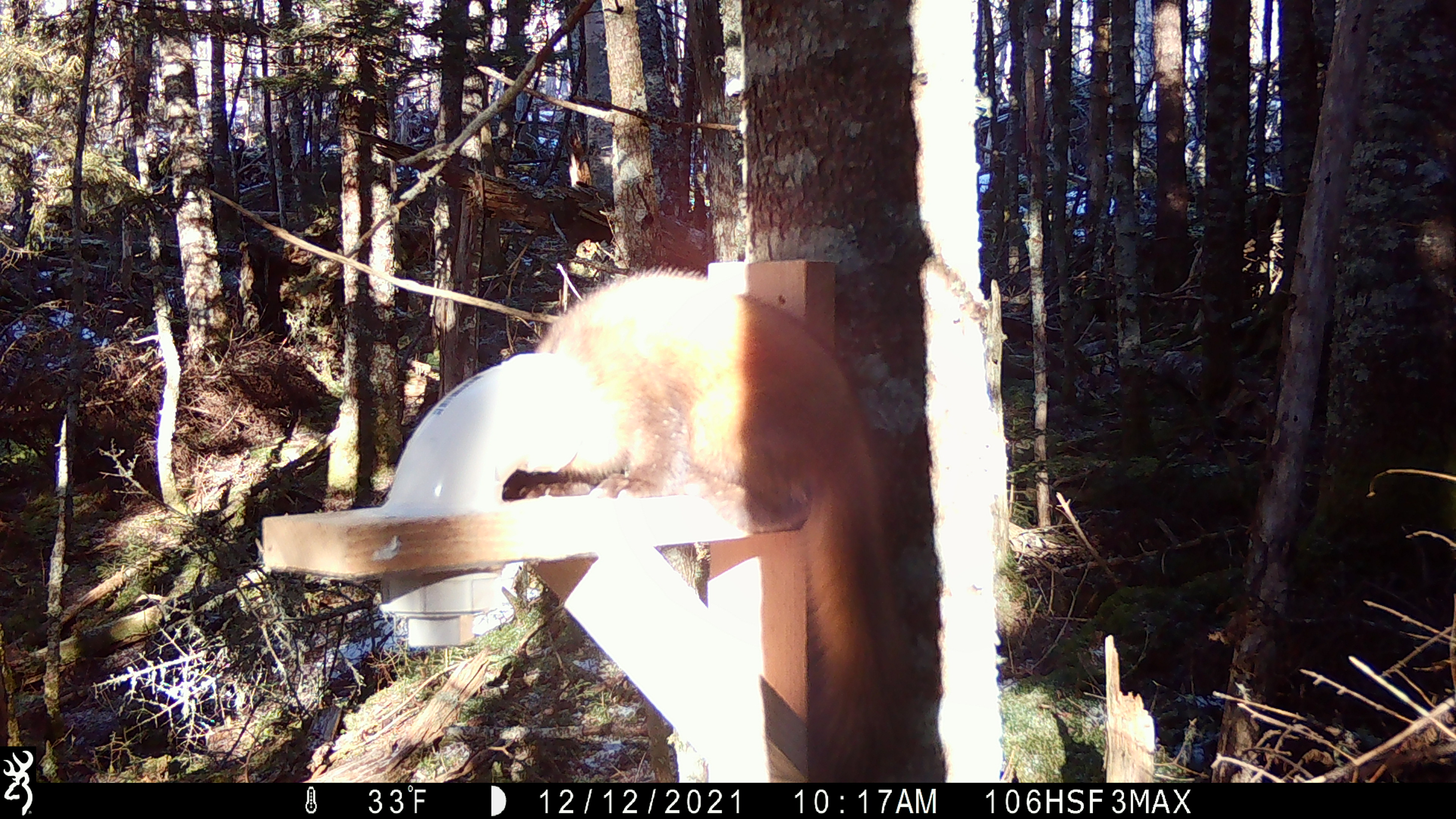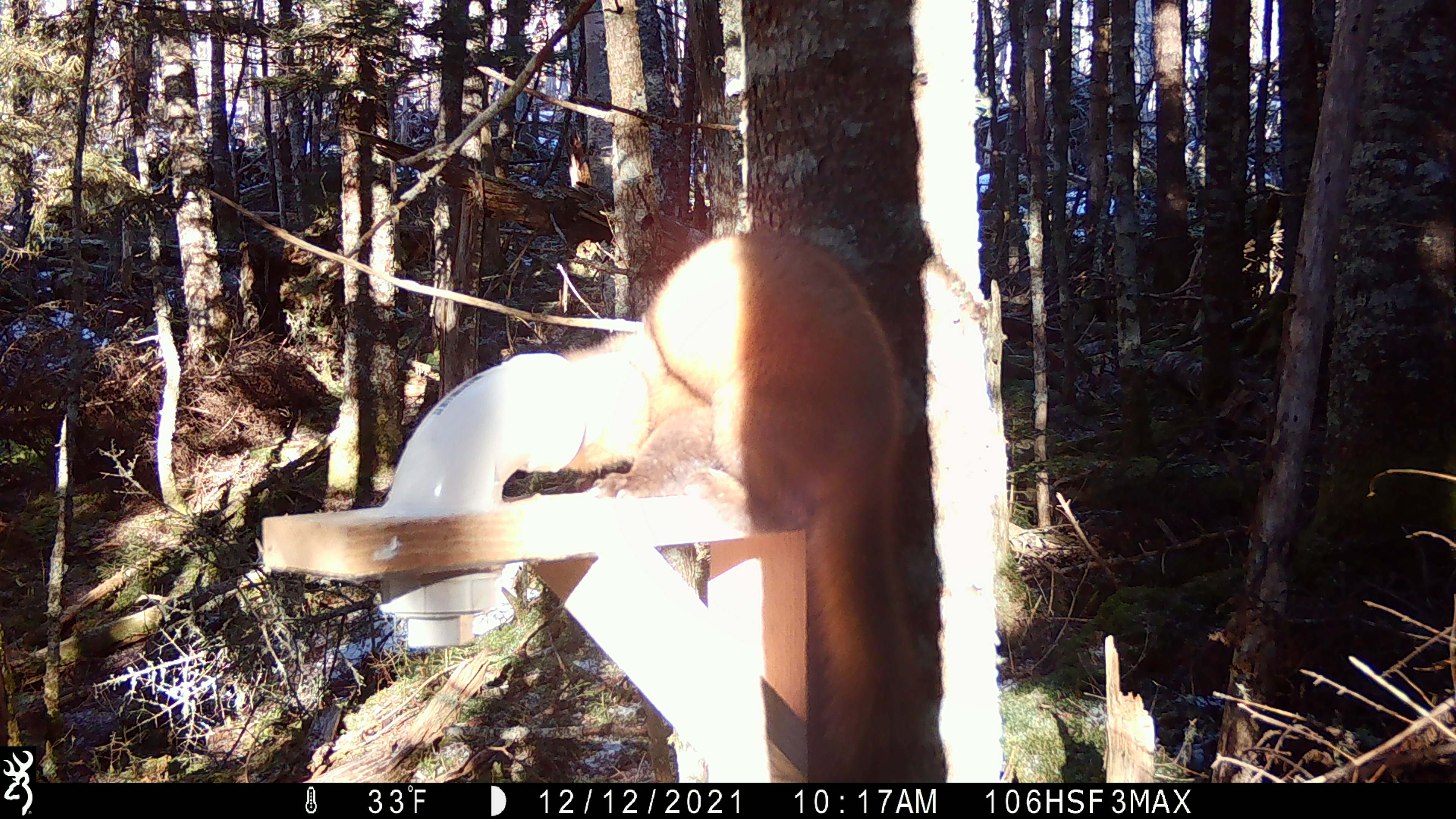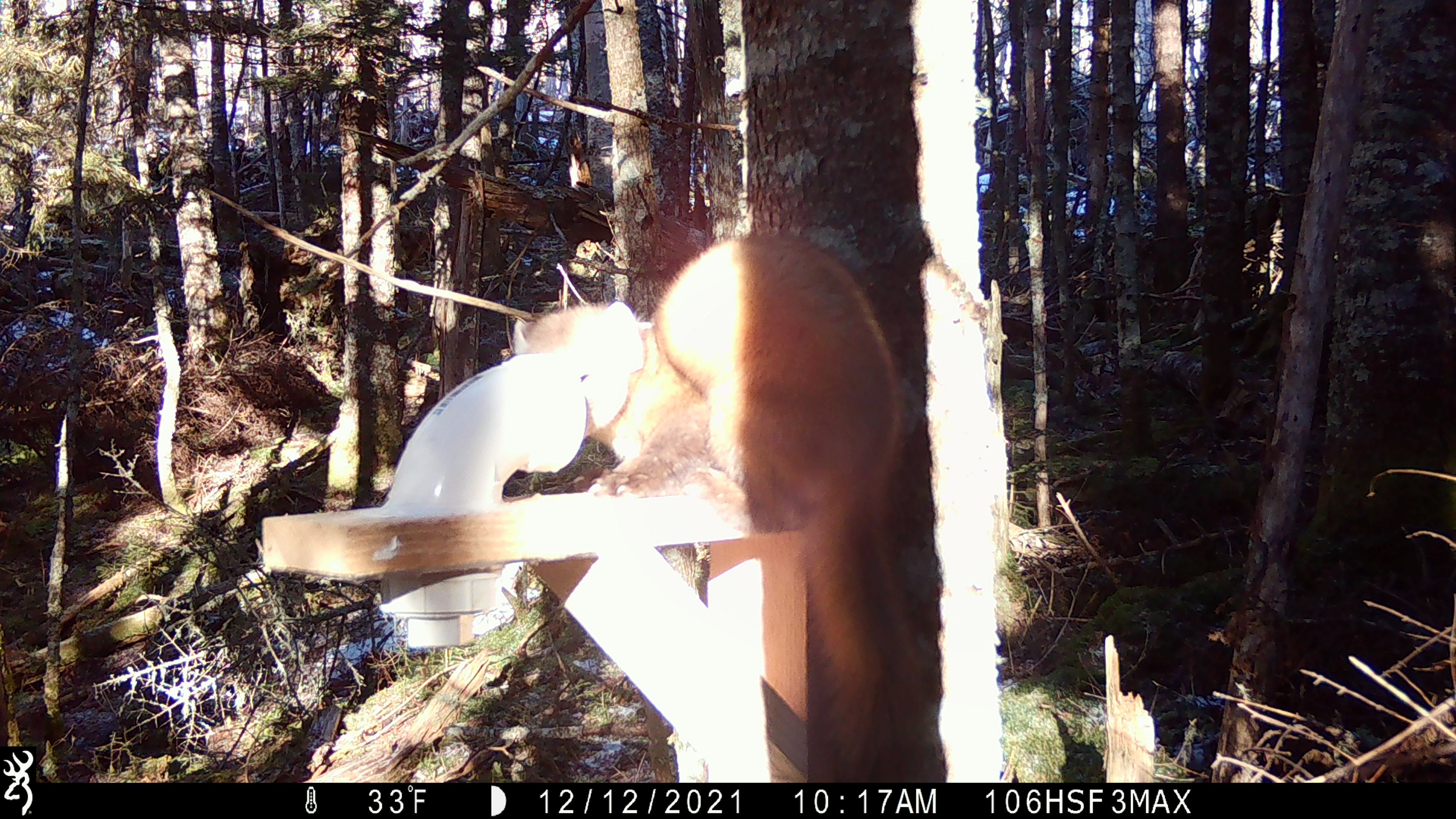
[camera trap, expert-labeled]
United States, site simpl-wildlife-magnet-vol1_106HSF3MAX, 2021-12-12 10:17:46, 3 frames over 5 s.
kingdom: Animalia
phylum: Chordata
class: Mammalia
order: Carnivora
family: Mustelidae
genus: Martes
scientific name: Martes americana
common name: american marten